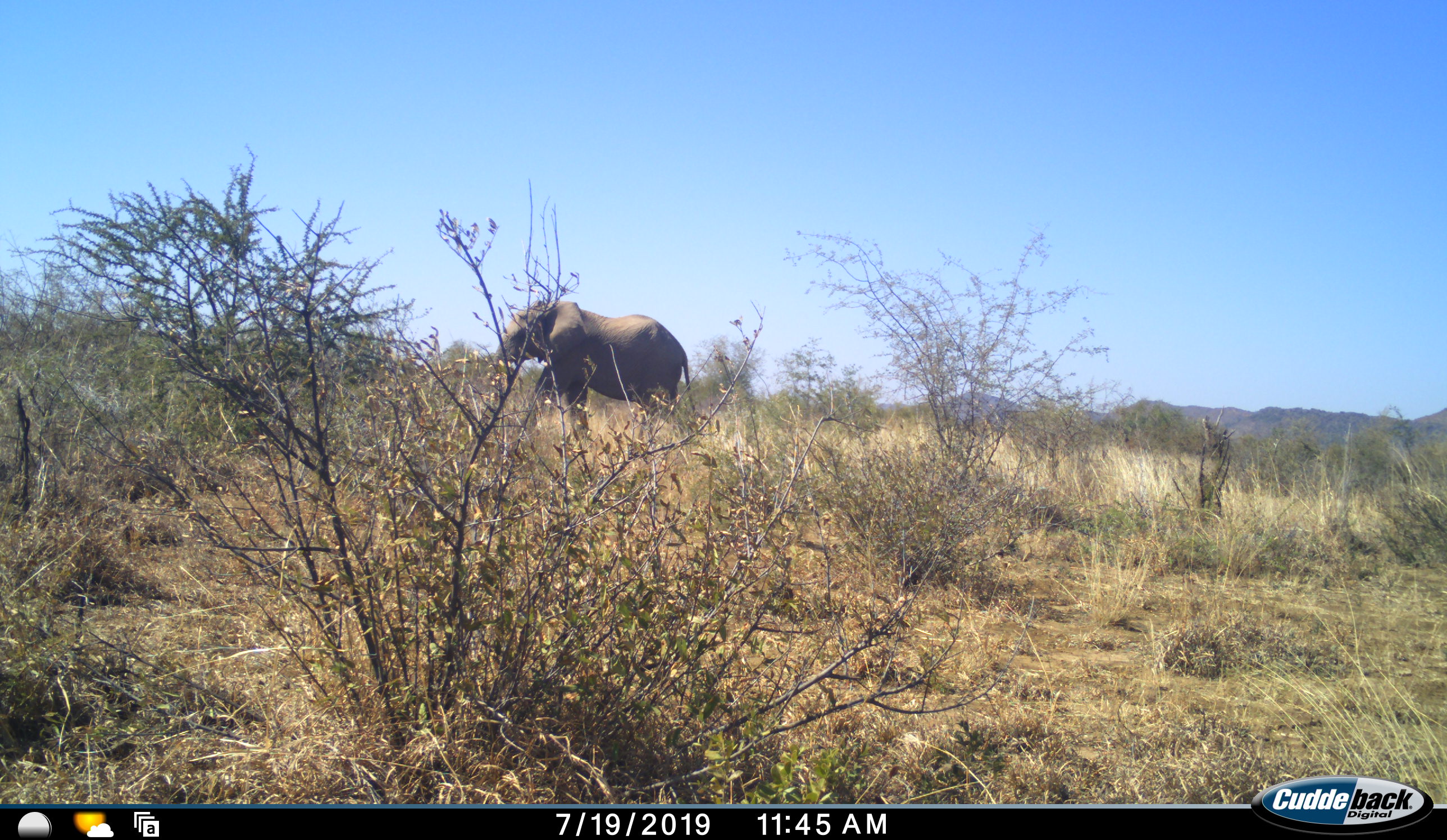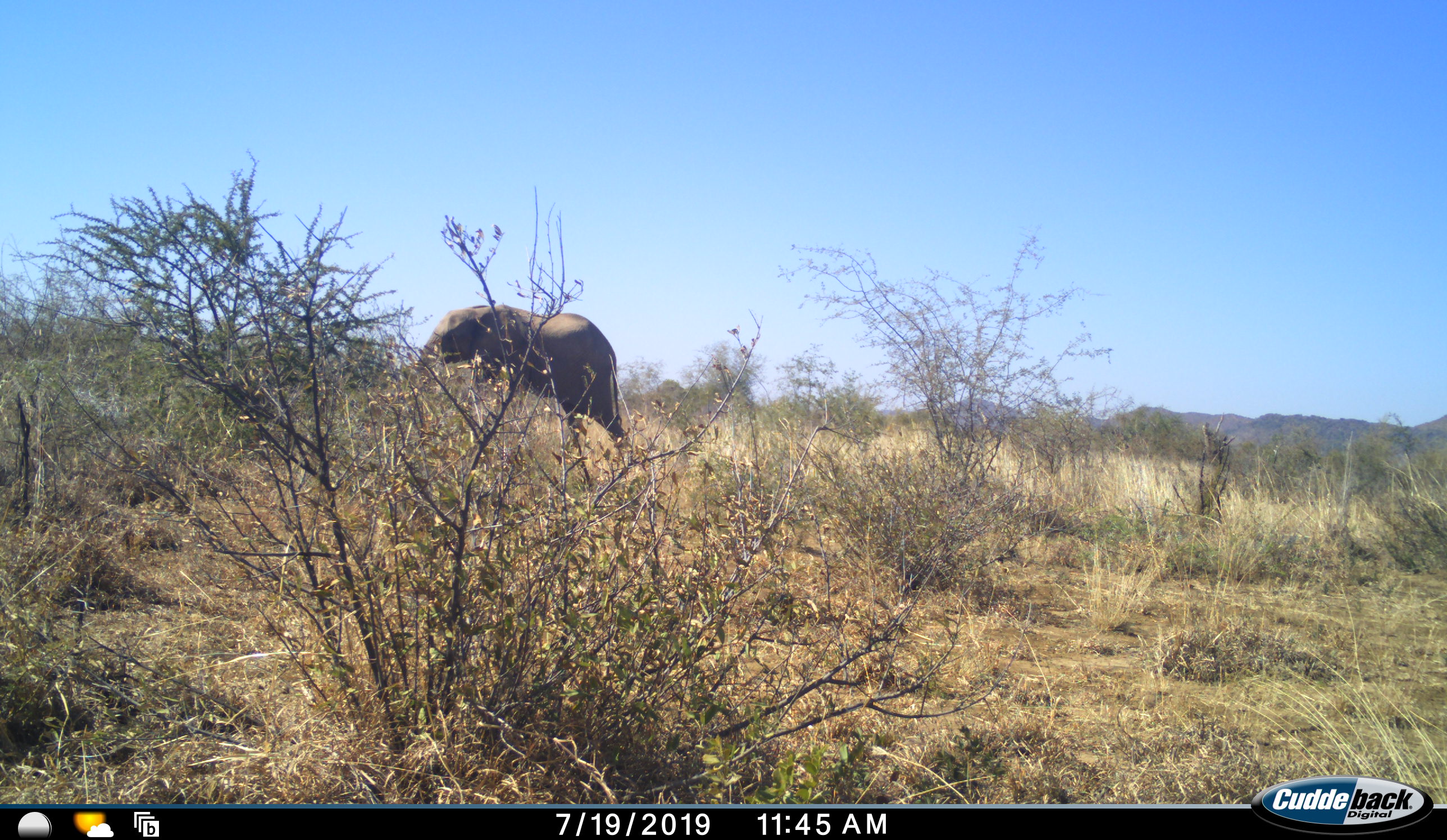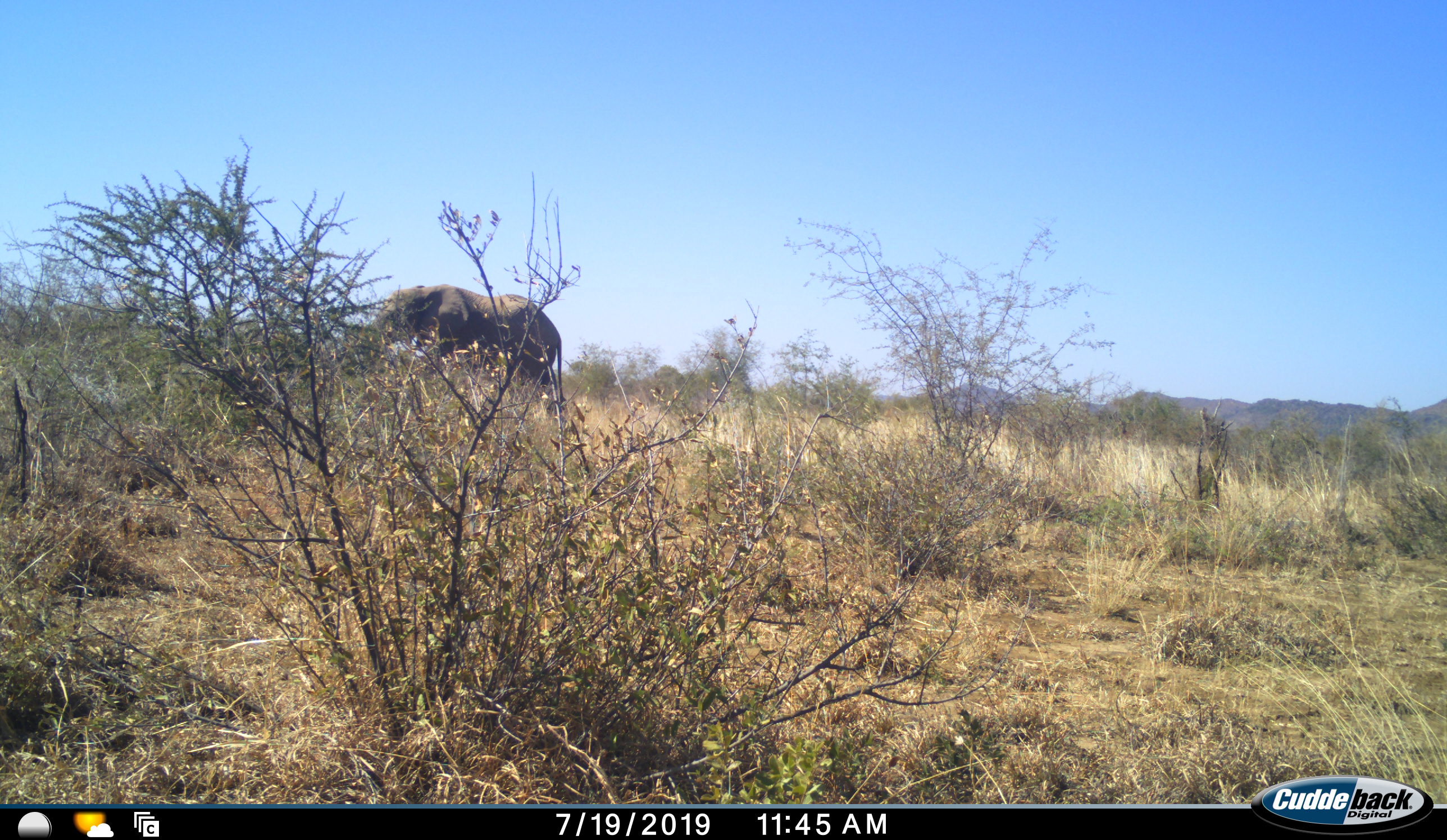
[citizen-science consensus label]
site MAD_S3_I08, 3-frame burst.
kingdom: Animalia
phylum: Chordata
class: Mammalia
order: Proboscidea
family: Elephantidae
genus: Loxodonta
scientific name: Loxodonta africana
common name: african bush elephant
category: elephant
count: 1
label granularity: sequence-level